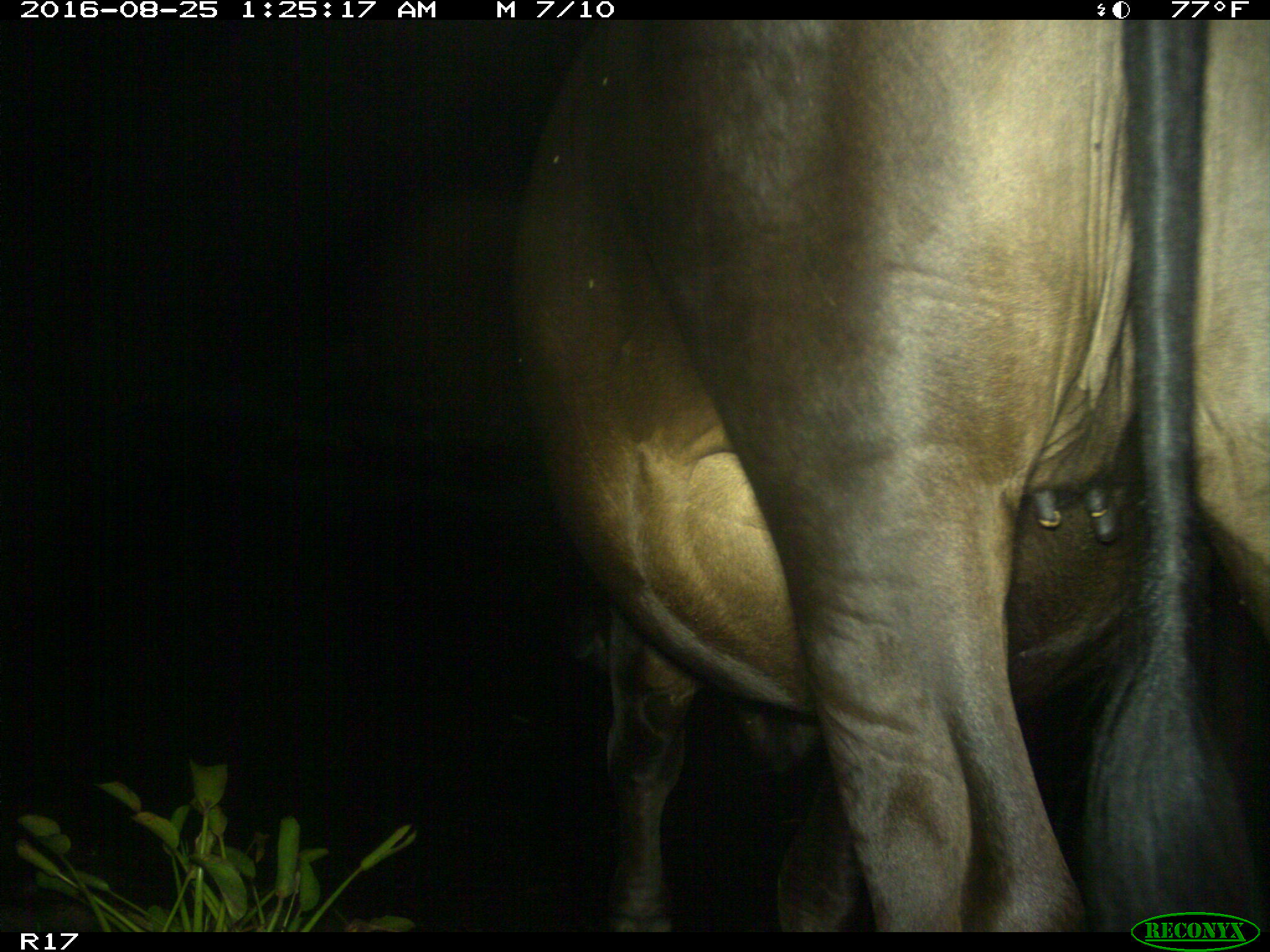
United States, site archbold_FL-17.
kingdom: Animalia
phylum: Chordata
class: Mammalia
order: Artiodactyla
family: Bovidae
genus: Bos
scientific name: Bos taurus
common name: domestic cow